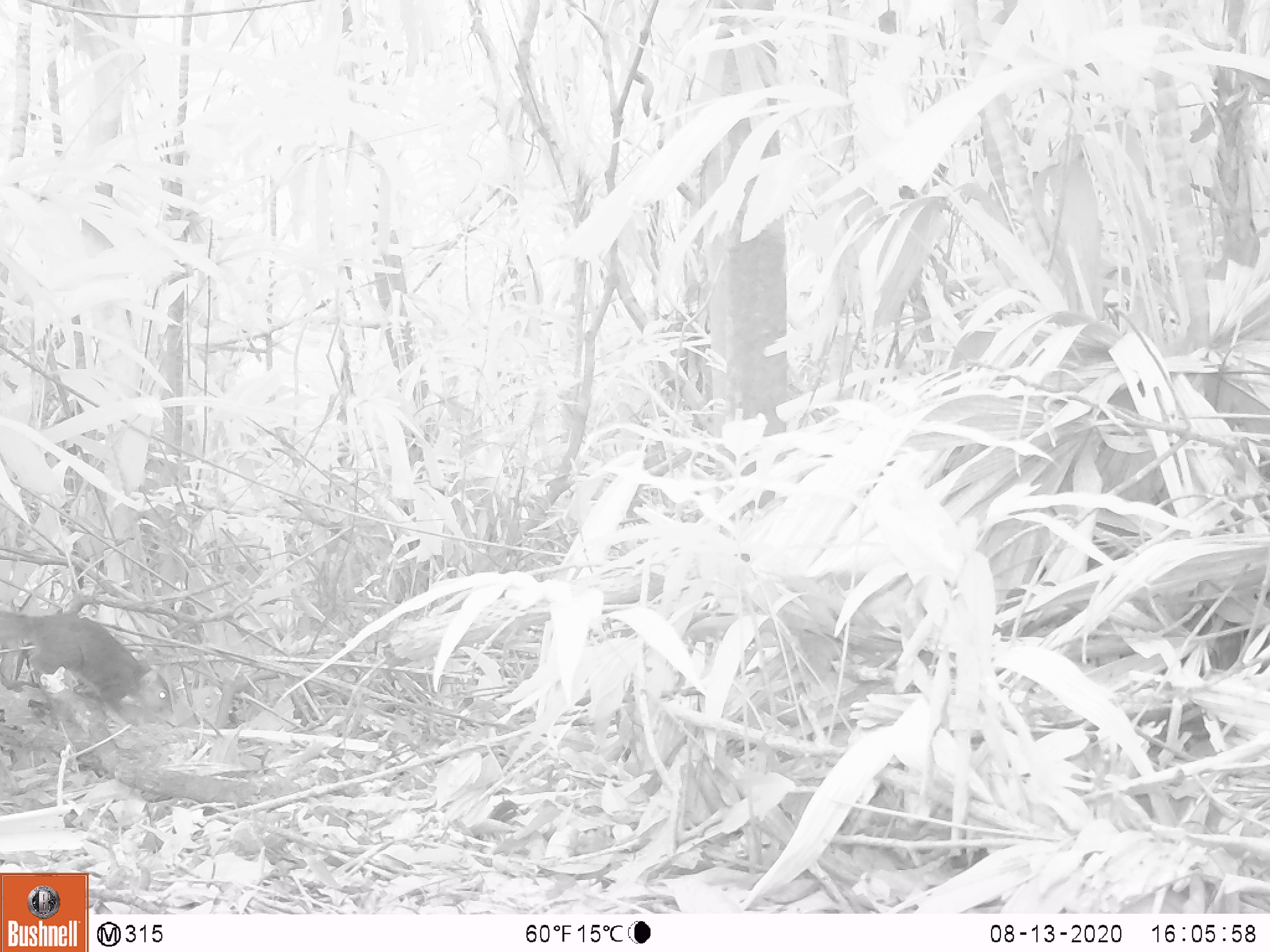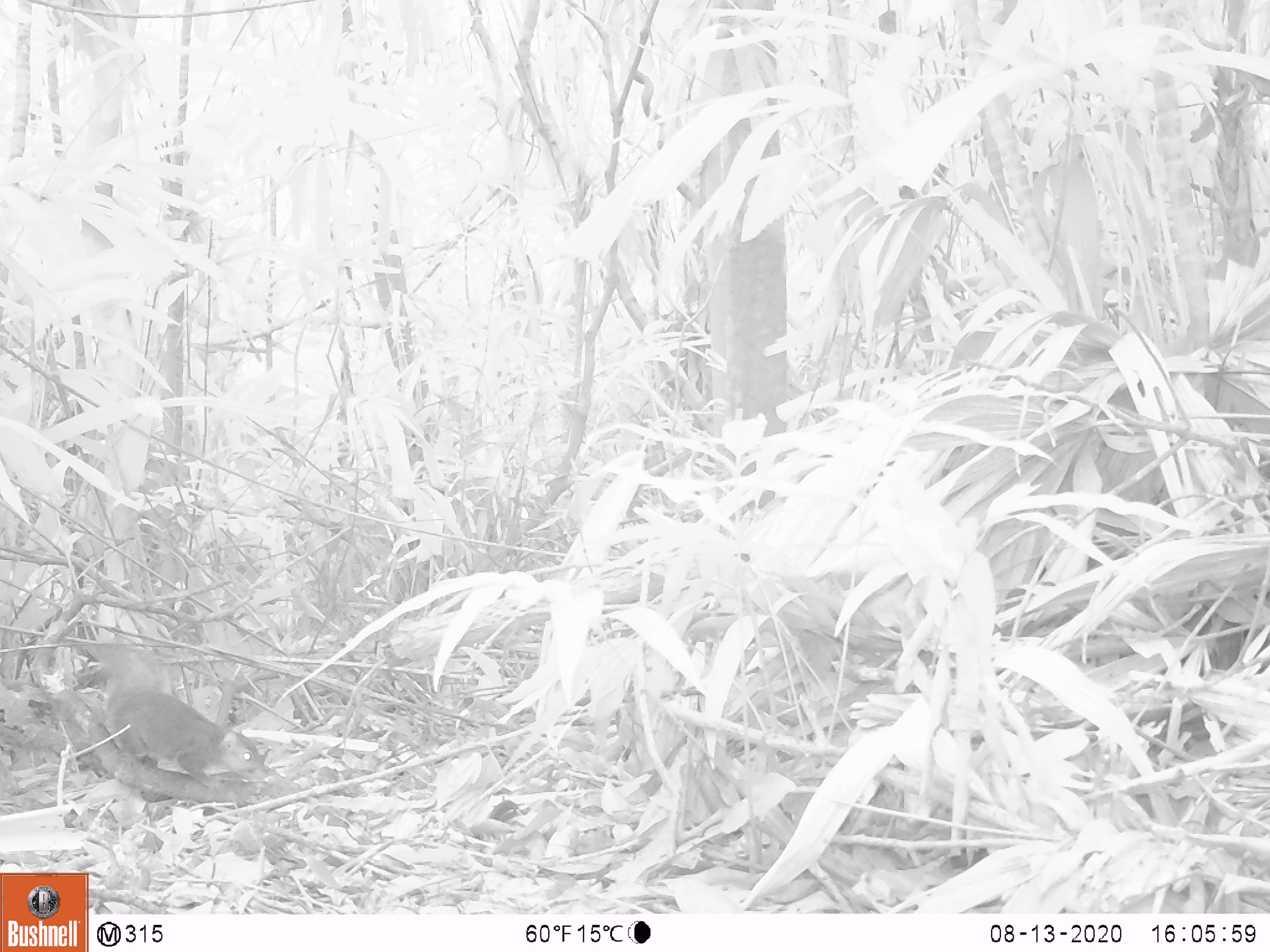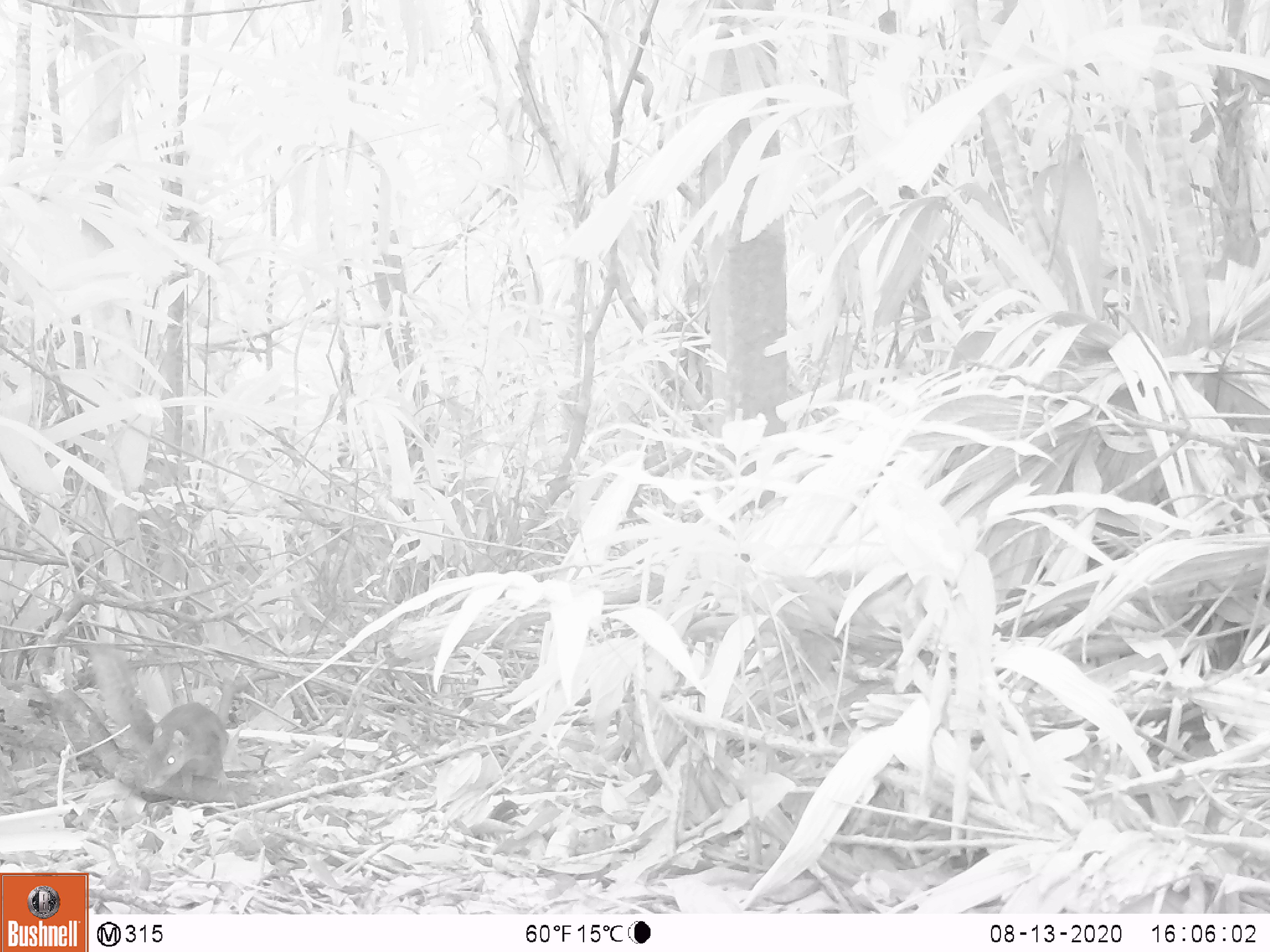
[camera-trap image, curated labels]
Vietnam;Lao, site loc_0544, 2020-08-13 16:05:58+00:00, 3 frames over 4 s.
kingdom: Animalia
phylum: Chordata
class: Mammalia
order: Rodentia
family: Sciuridae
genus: Callosciurus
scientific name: Callosciurus erythraeus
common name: pallas's squirrel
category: pallass squirrel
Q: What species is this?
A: Pallass squirrel (pallas's squirrel) (Callosciurus erythraeus).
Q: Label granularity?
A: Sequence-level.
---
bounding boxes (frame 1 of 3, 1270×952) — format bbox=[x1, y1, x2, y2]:
pallass squirrel: bbox=[0, 611, 173, 728]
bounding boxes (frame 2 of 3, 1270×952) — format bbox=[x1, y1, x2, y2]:
pallass squirrel: bbox=[86, 635, 269, 790]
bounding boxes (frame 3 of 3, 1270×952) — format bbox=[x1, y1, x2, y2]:
pallass squirrel: bbox=[89, 638, 231, 793]